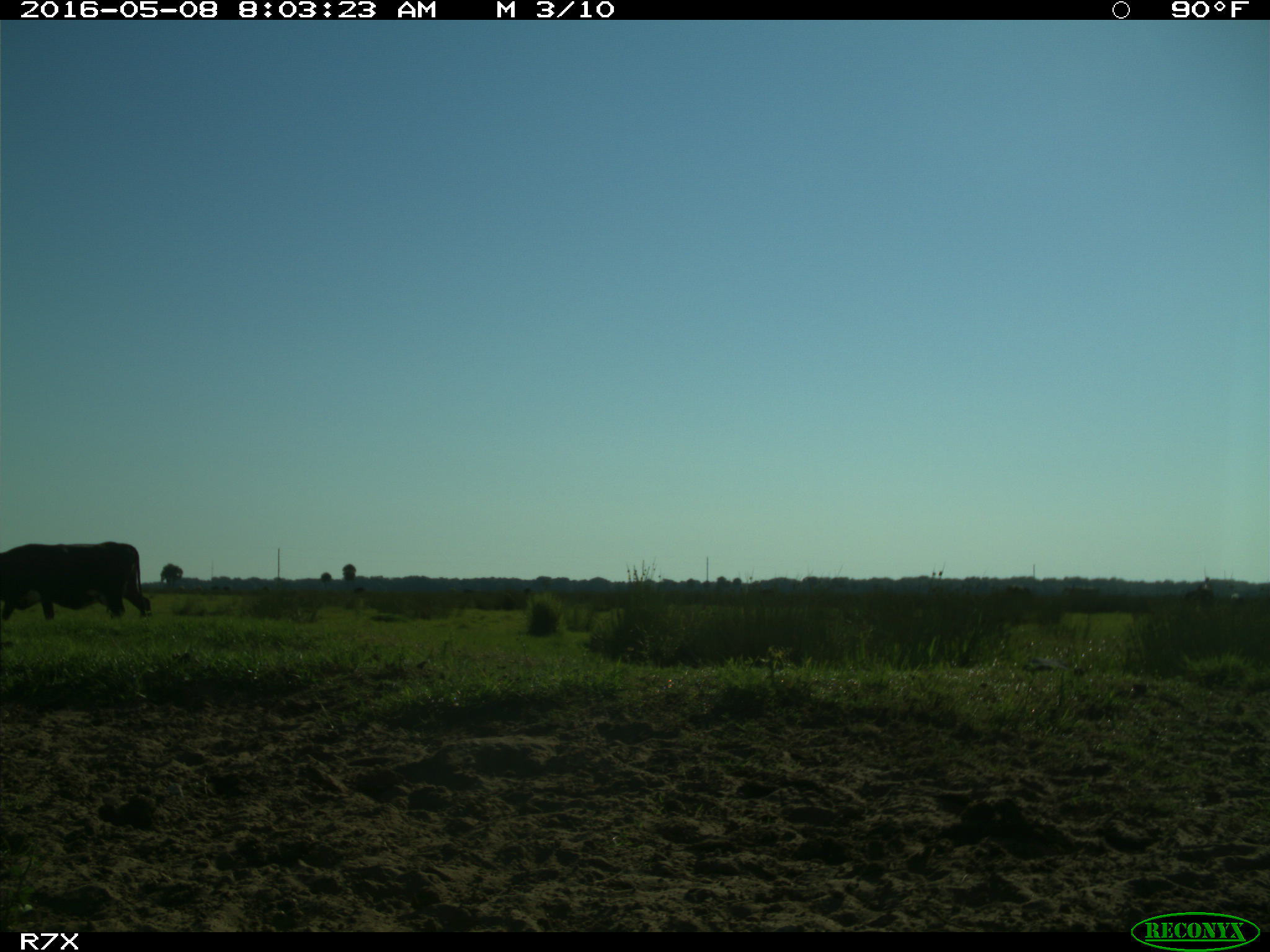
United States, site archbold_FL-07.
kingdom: Animalia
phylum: Chordata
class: Mammalia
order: Artiodactyla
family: Bovidae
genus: Bos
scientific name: Bos taurus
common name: domestic cow